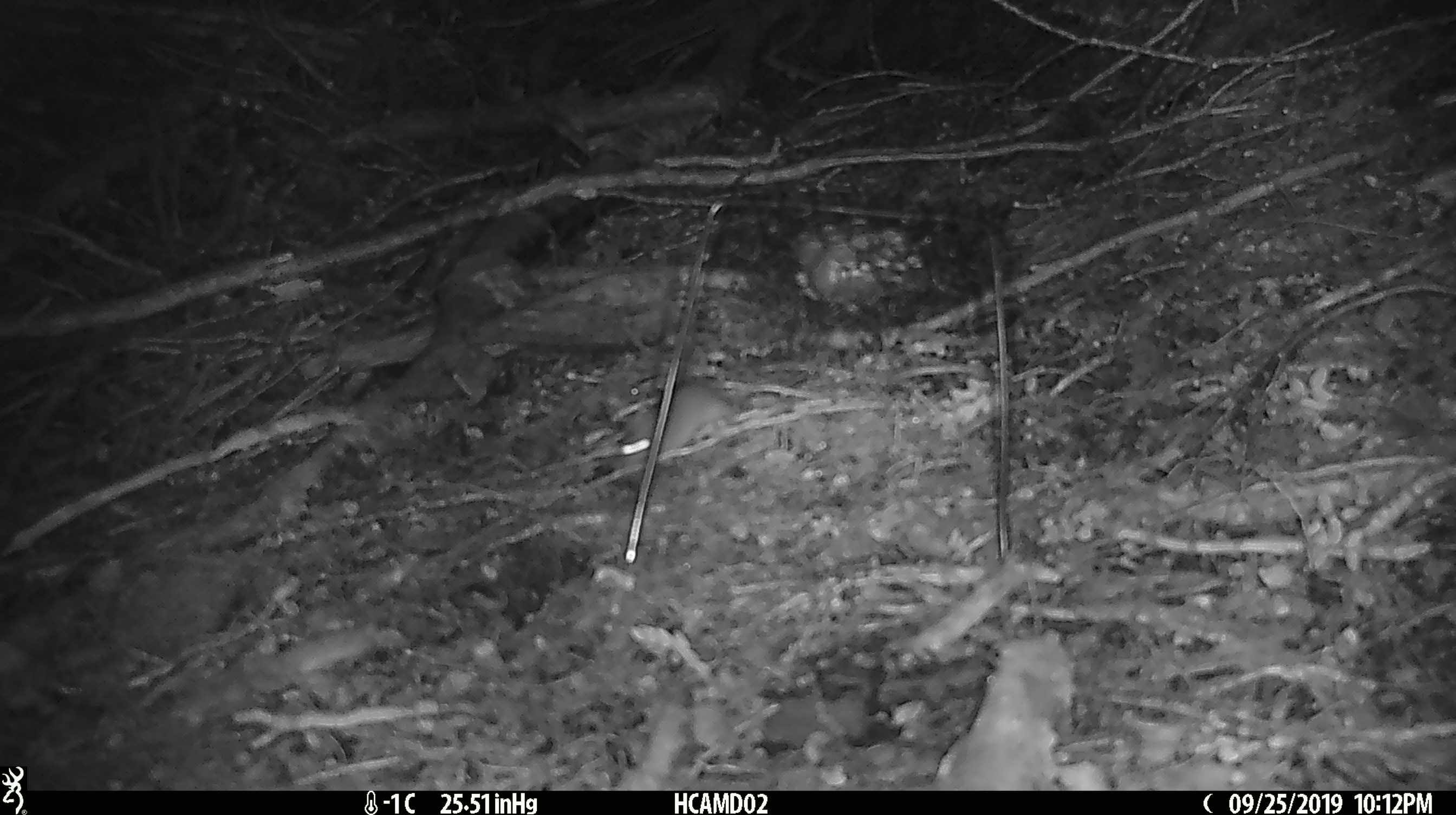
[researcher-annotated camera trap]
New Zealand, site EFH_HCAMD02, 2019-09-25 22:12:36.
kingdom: Animalia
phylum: Chordata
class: Mammalia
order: Rodentia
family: Muridae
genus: Mus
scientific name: Mus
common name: mouse